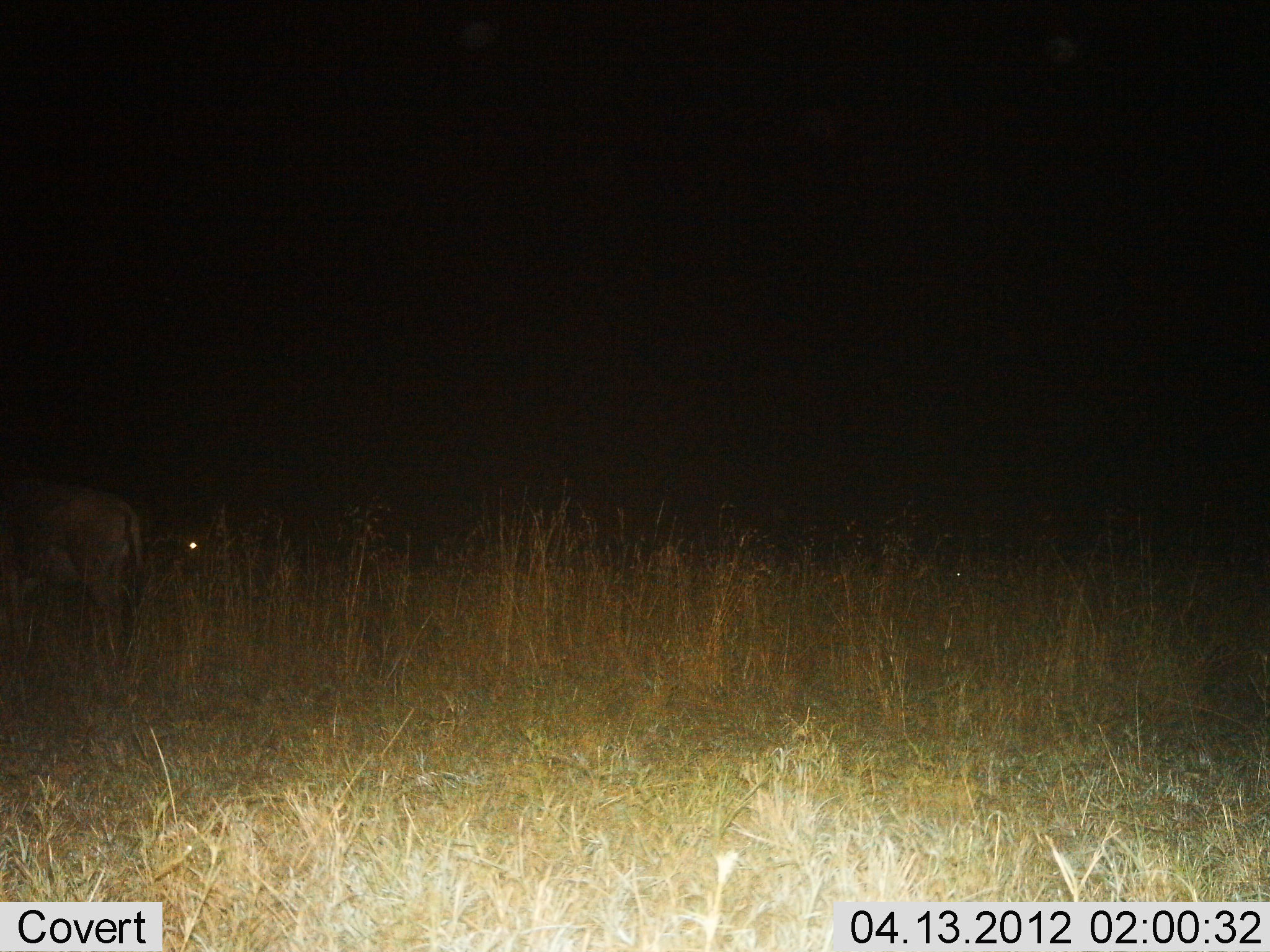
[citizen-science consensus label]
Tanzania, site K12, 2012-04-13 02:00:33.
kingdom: Animalia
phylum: Chordata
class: Mammalia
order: Artiodactyla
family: Bovidae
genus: Connochaetes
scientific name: Connochaetes taurinus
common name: blue wildebeest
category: wildebeest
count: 2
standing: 100%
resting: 6%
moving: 0%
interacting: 0%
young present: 0%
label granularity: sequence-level